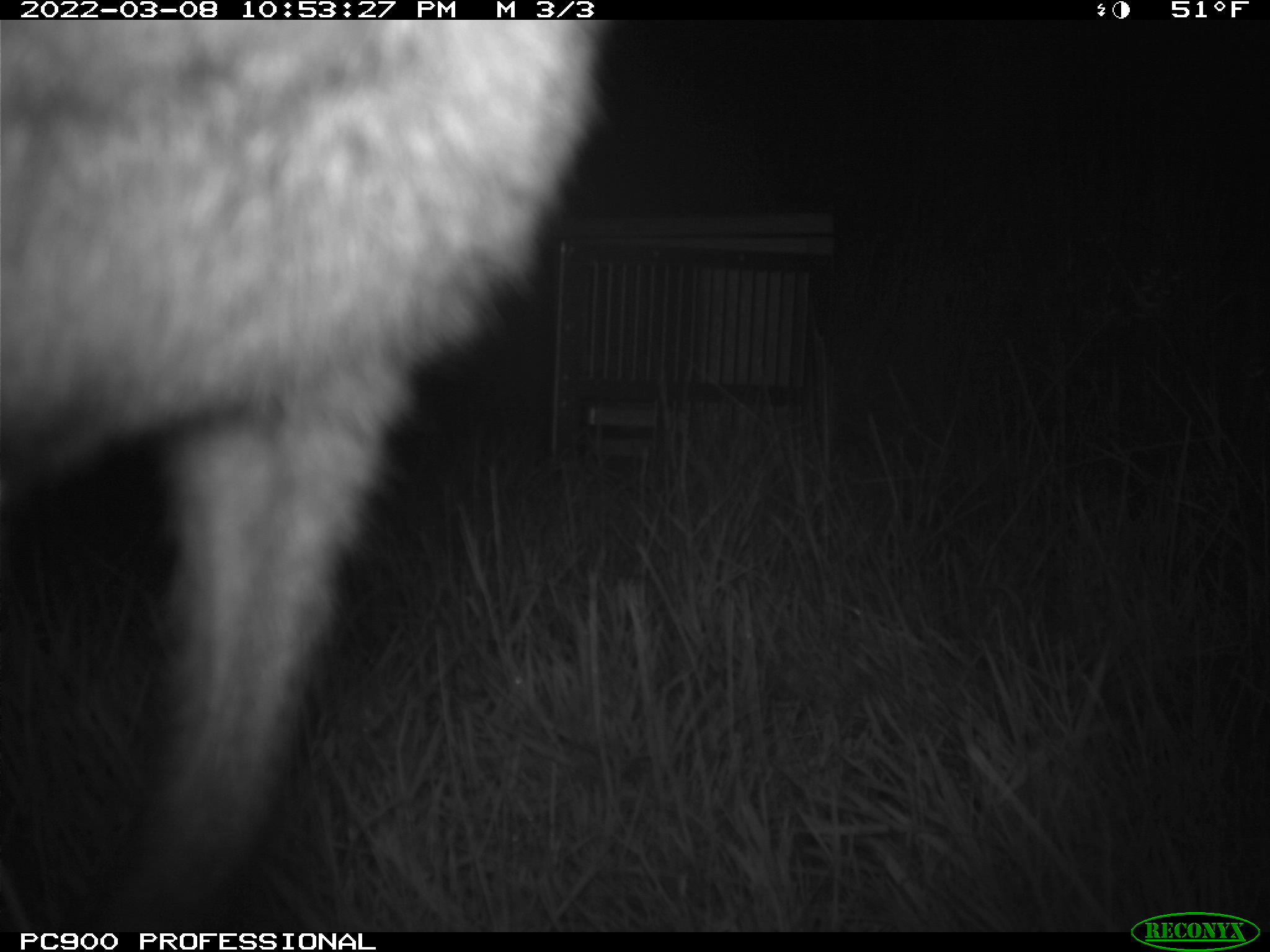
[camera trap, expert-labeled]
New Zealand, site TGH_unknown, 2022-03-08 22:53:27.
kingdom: Animalia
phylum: Chordata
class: Mammalia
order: Diprotodontia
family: Macropodidae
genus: Notamacropus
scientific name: Notamacropus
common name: wallaby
Wallaby (Notamacropus).